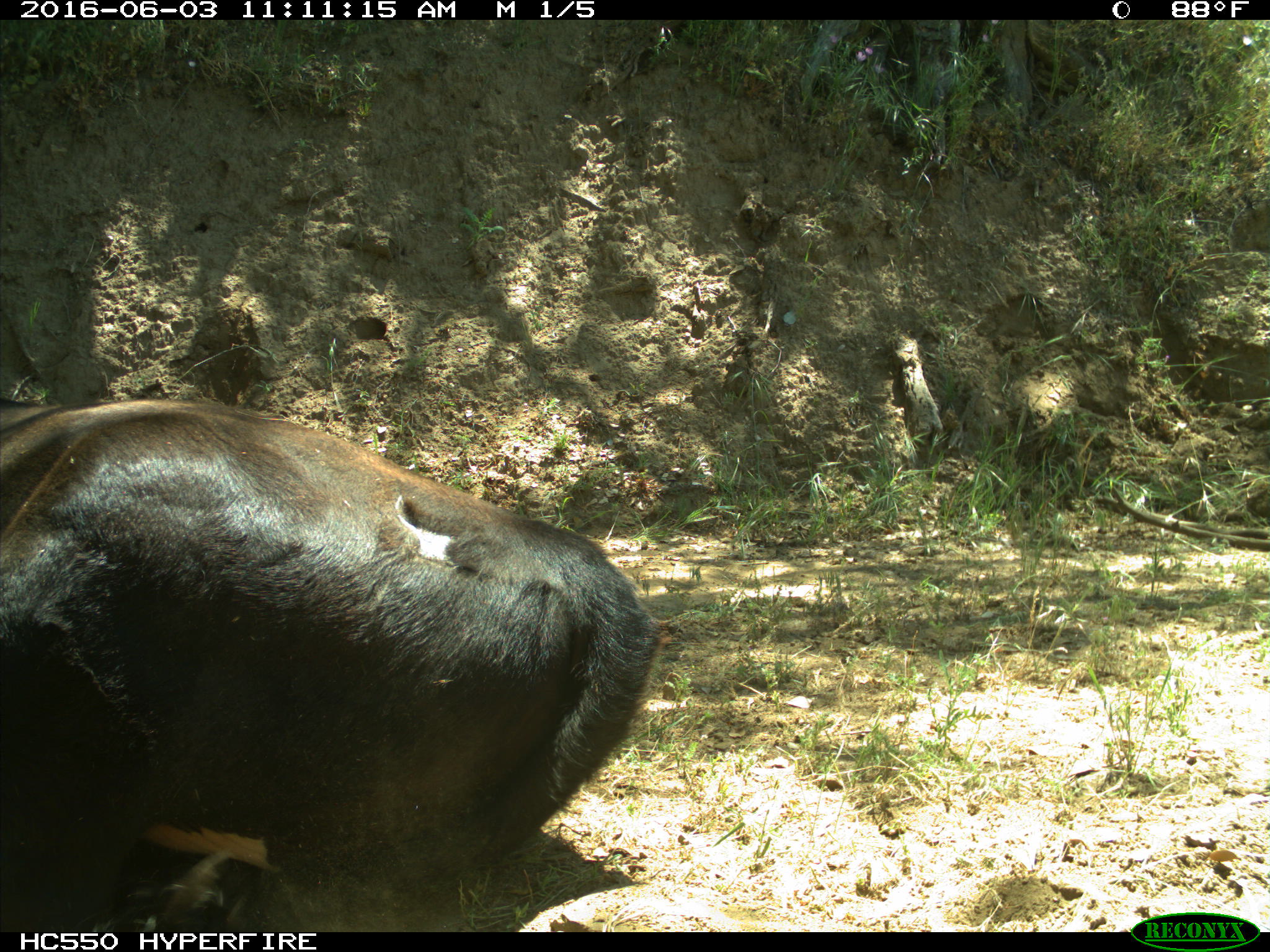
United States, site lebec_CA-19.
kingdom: Animalia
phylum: Chordata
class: Mammalia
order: Artiodactyla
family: Bovidae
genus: Bos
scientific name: Bos taurus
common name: domestic cow